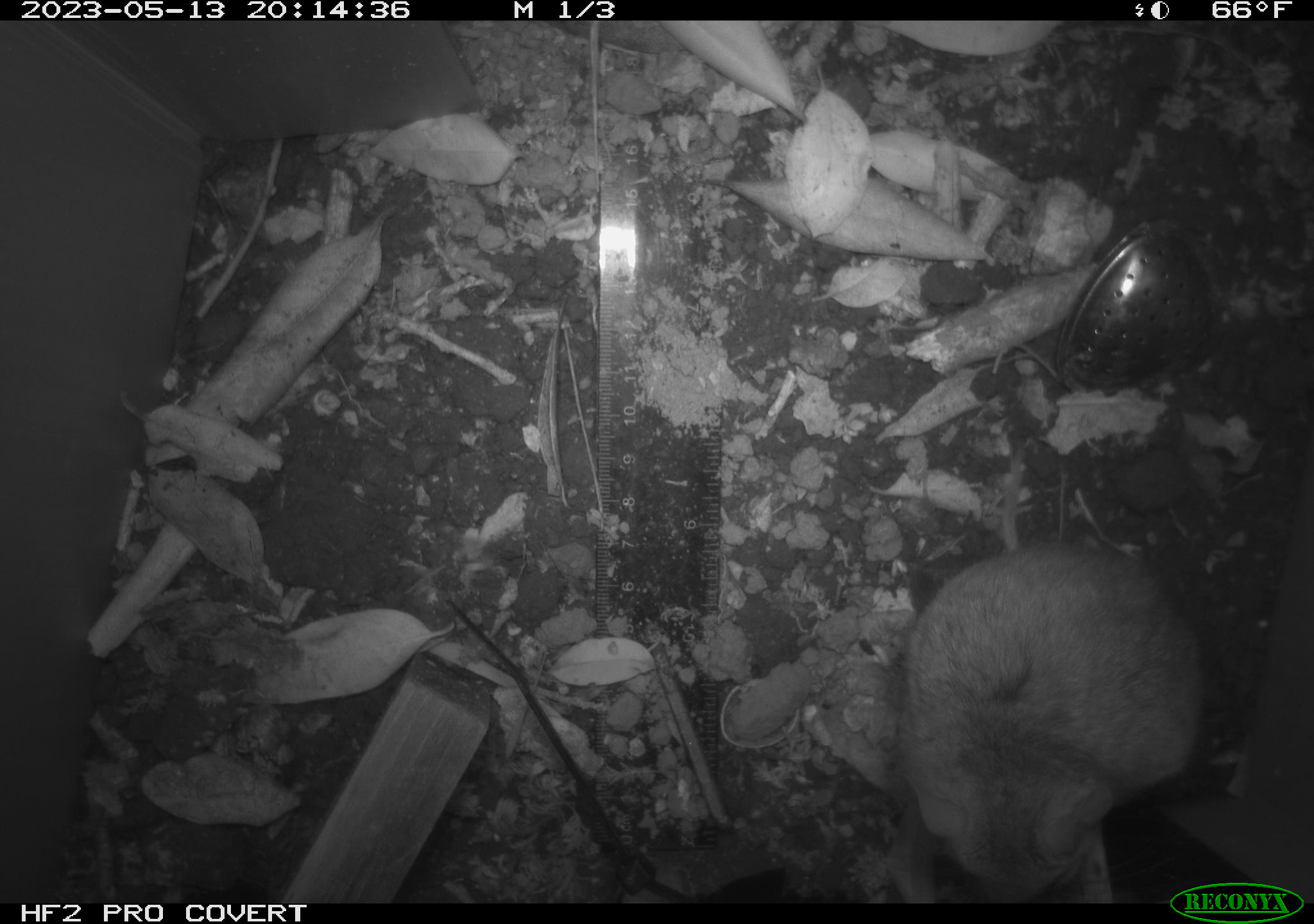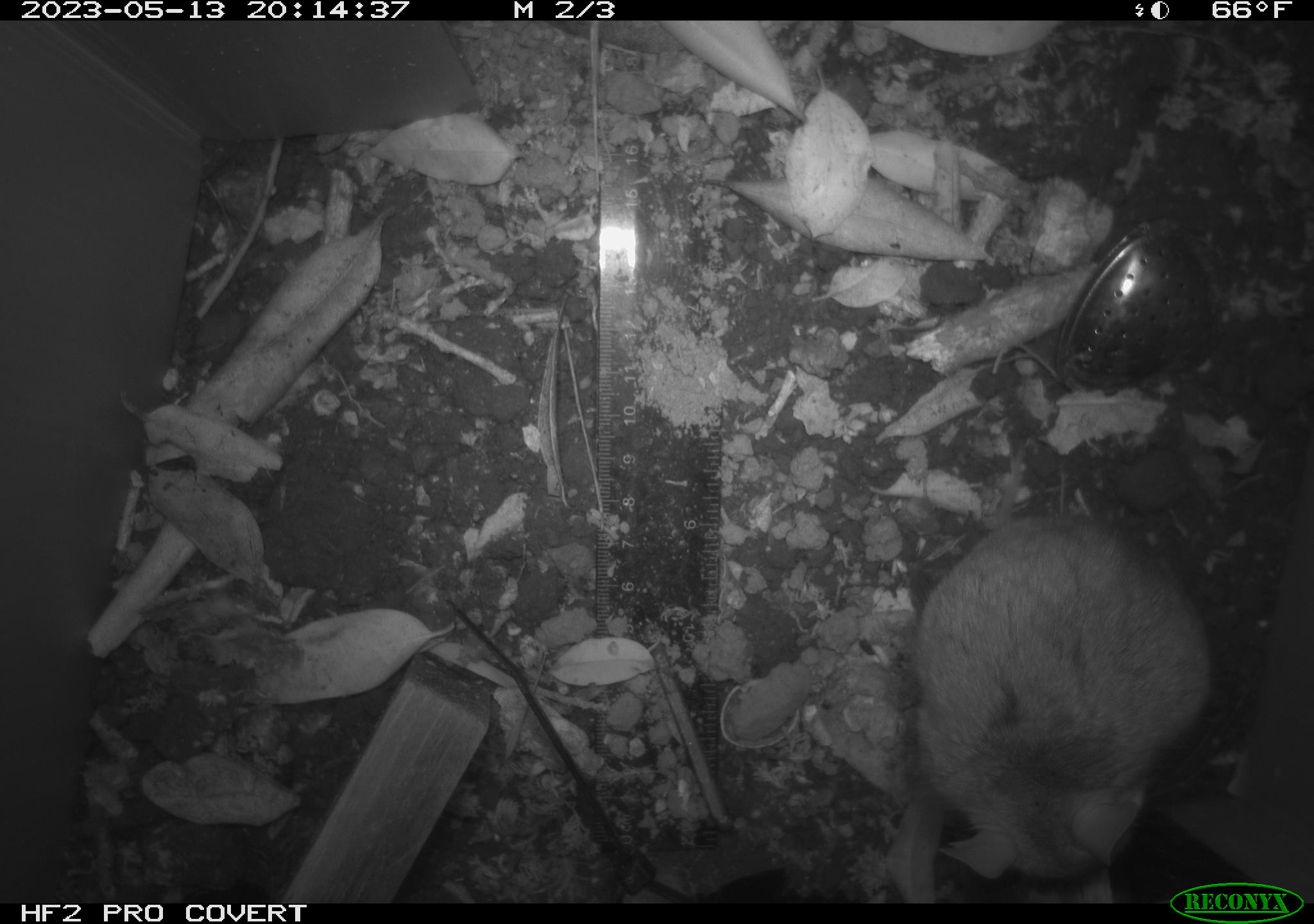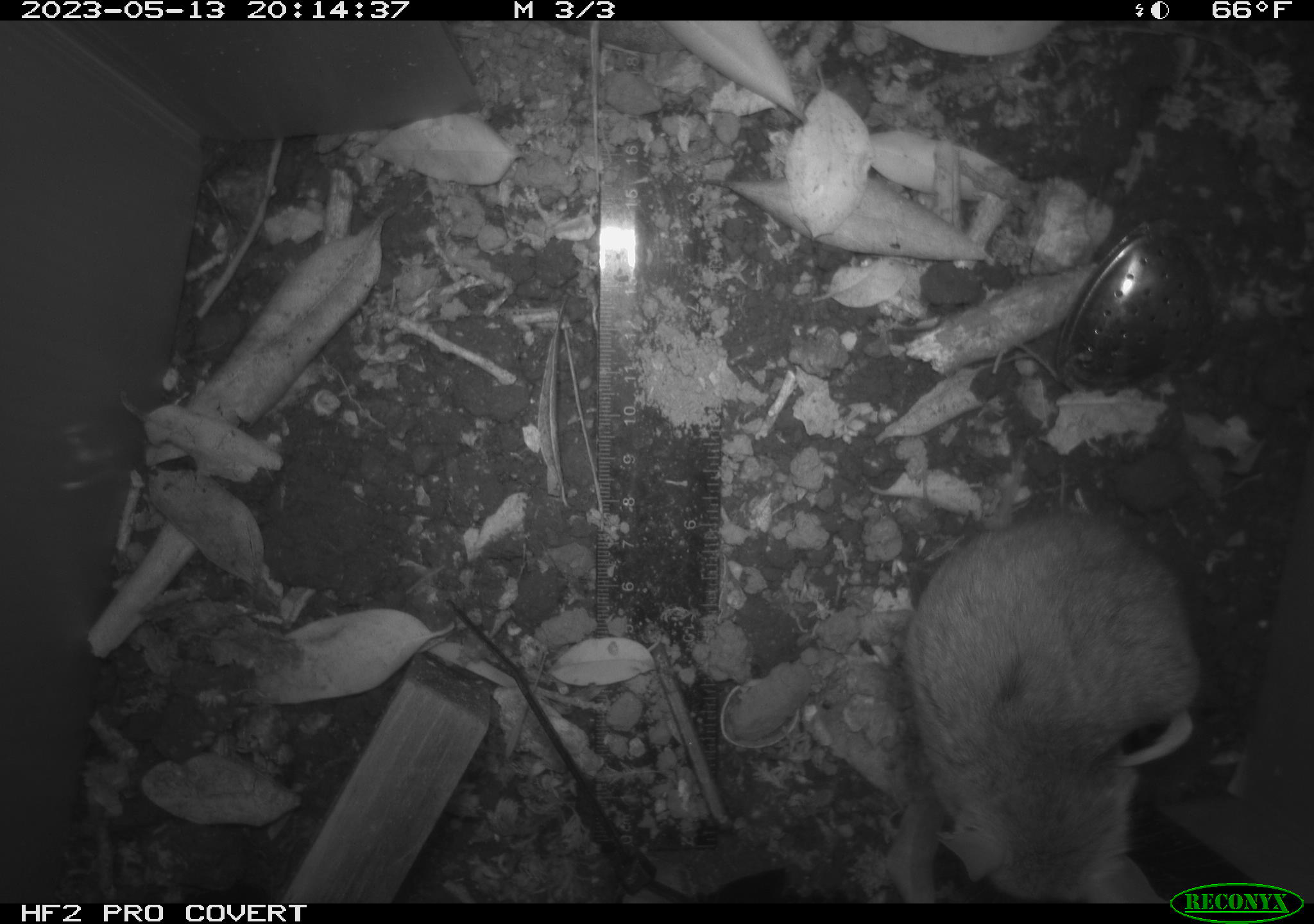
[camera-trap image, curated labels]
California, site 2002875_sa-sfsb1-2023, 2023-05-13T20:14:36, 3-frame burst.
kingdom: Animalia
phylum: Chordata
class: Mammalia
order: Rodentia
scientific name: Rodentia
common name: mouse species